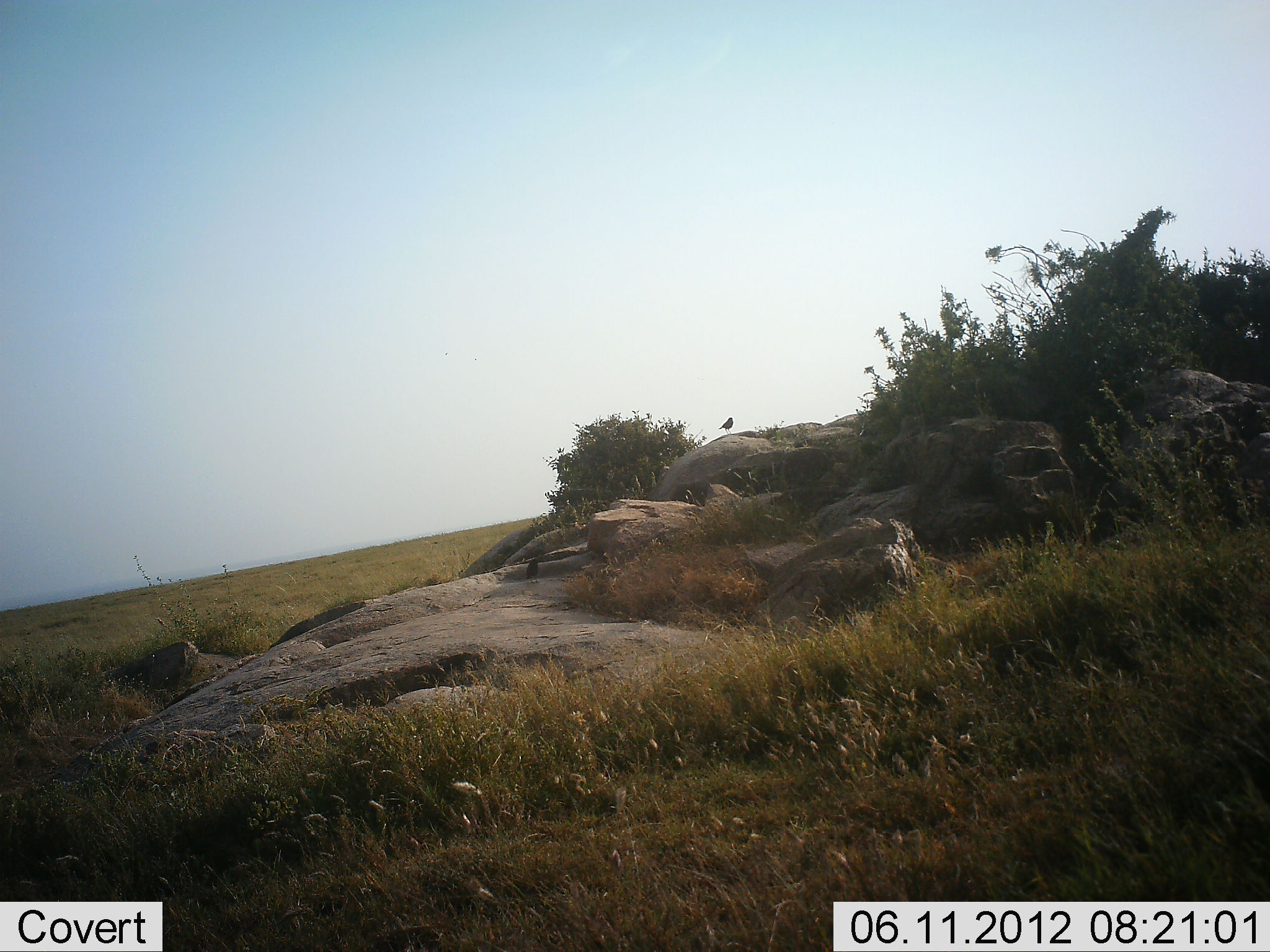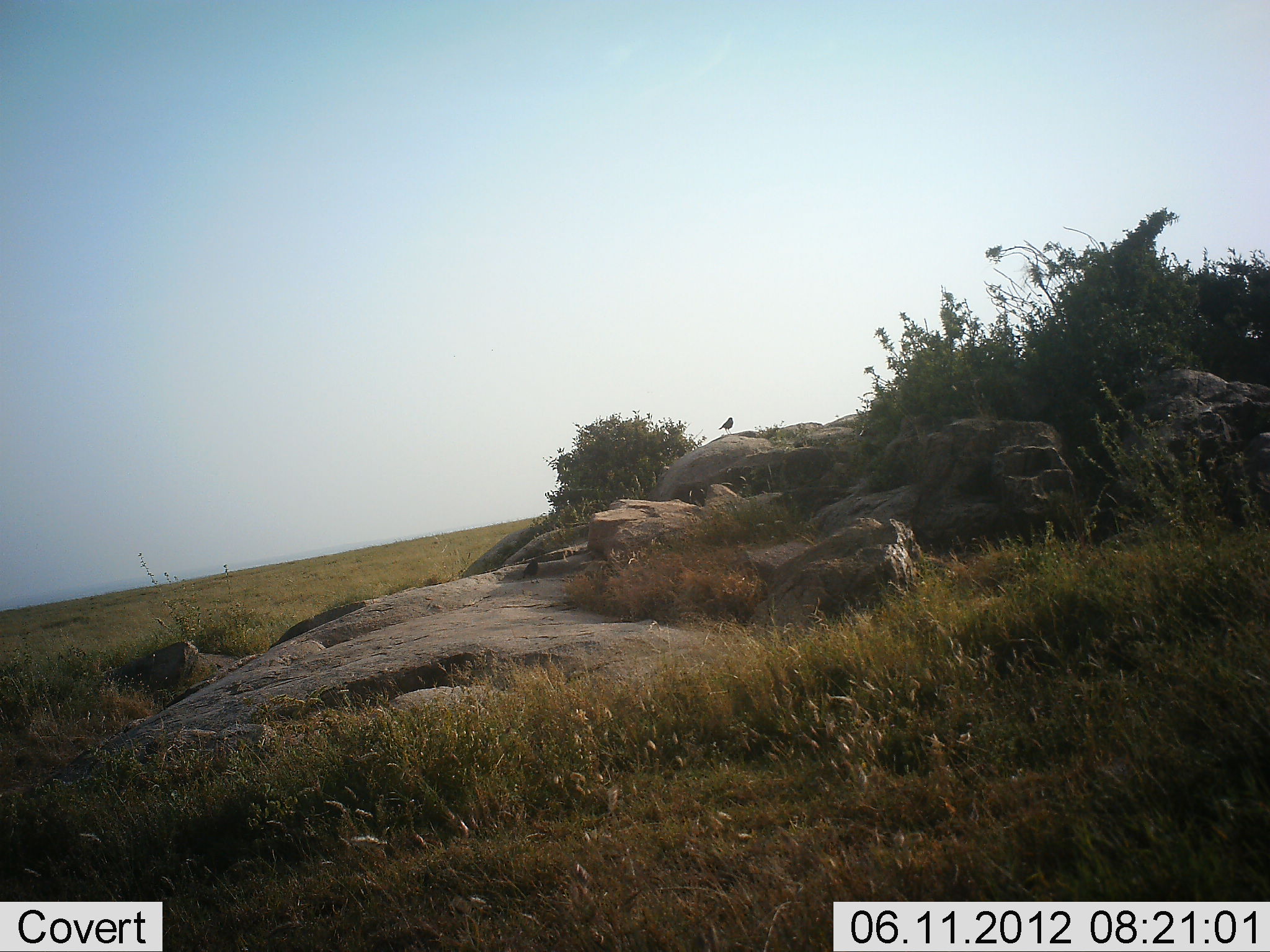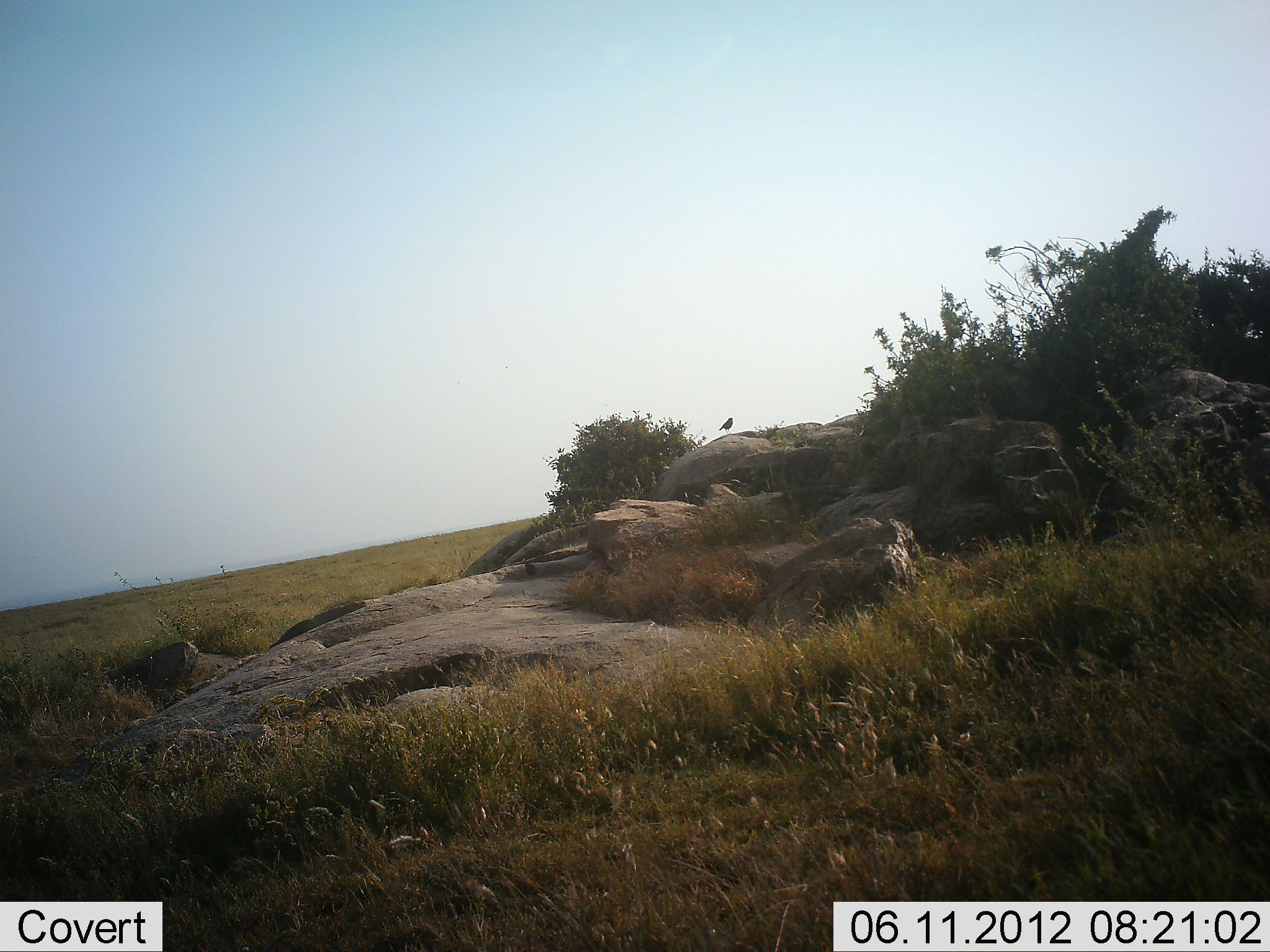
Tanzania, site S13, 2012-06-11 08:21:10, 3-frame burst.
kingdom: Animalia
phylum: Chordata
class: Aves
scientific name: Aves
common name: bird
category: otherbird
Otherbird (bird) (Aves), count 1. Behavior (volunteer vote fractions): standing 82%, resting 18%, moving 9%, interacting 0%. Young present (vote fraction): 0%. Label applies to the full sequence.